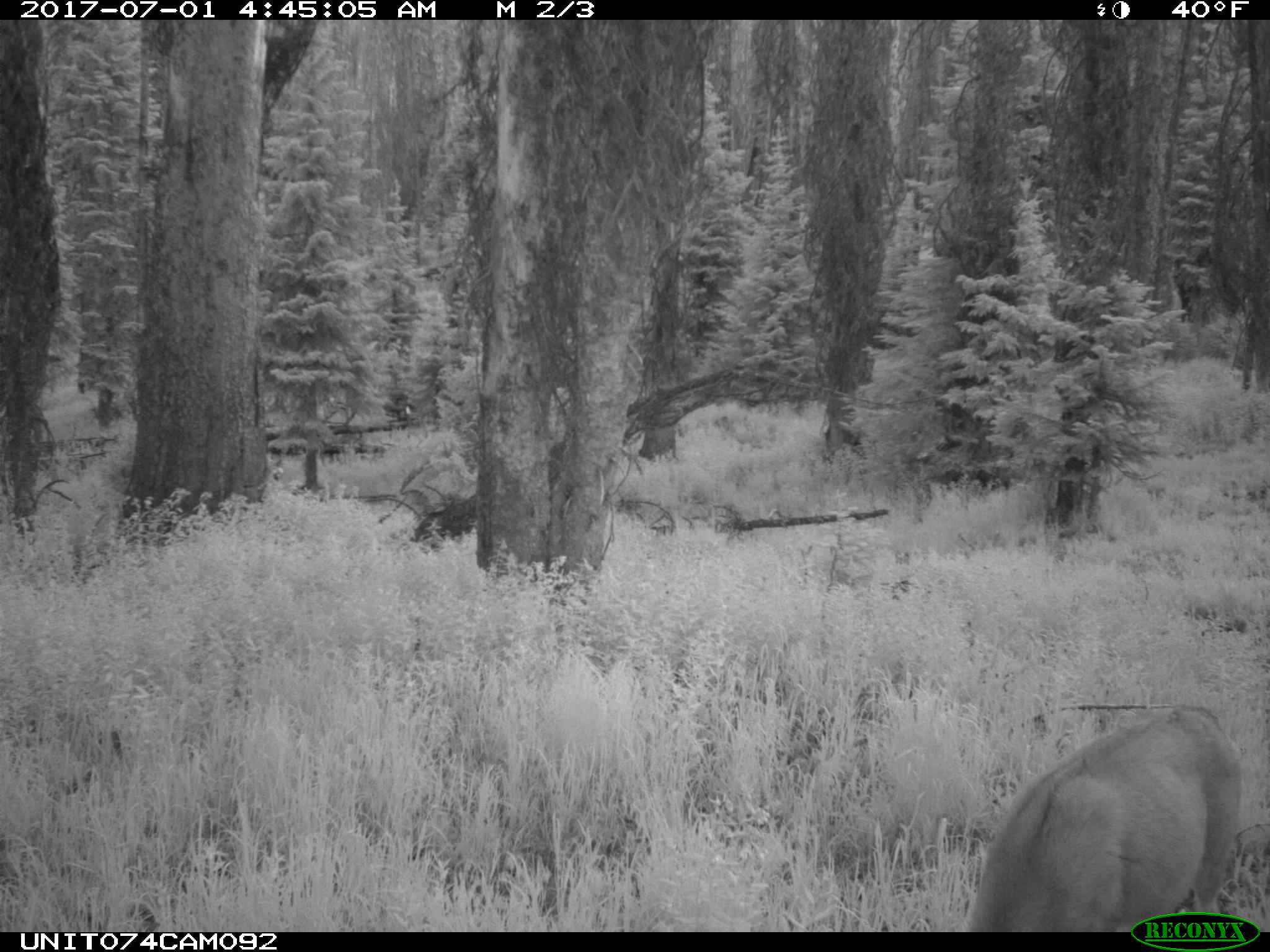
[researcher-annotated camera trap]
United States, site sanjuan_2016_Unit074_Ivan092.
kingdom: Animalia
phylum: Chordata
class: Mammalia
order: Artiodactyla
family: Cervidae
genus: Odocoileus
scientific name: Odocoileus hemionus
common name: mule deer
Odocoileus hemionus (mule deer).